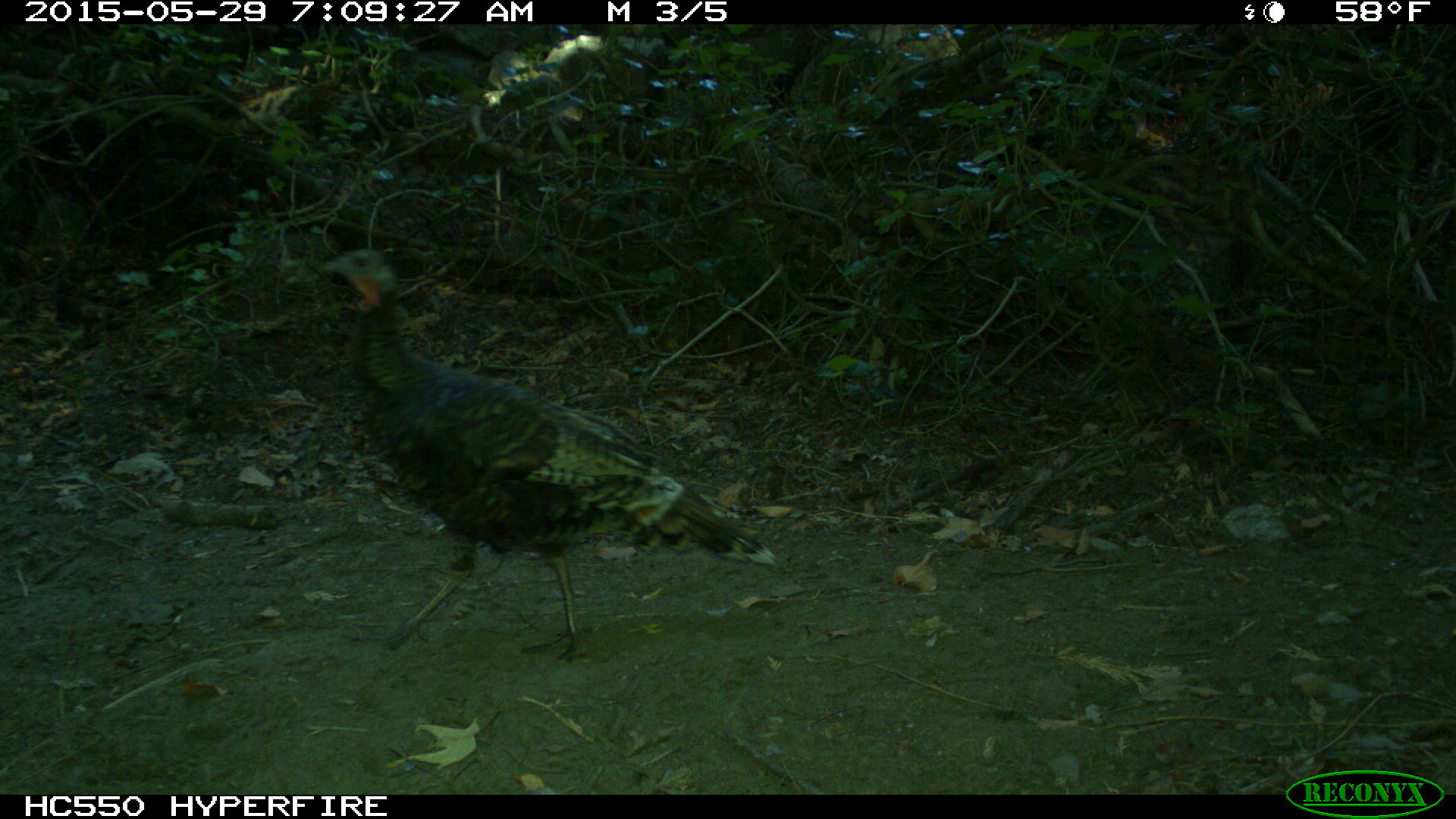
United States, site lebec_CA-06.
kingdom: Animalia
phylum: Chordata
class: Aves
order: Galliformes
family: Phasianidae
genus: Meleagris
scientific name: Meleagris gallopavo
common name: wild turkey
Meleagris gallopavo (wild turkey).